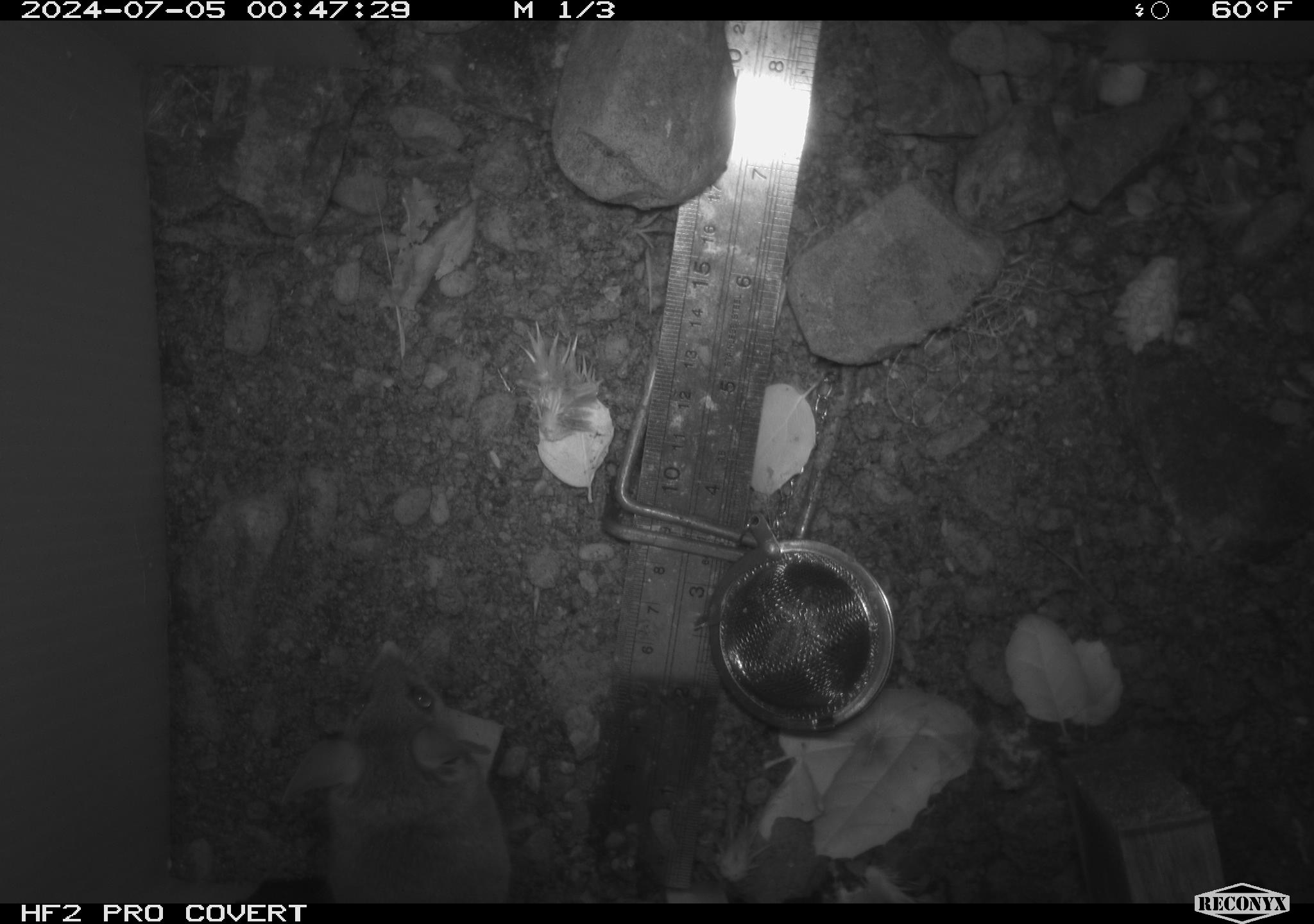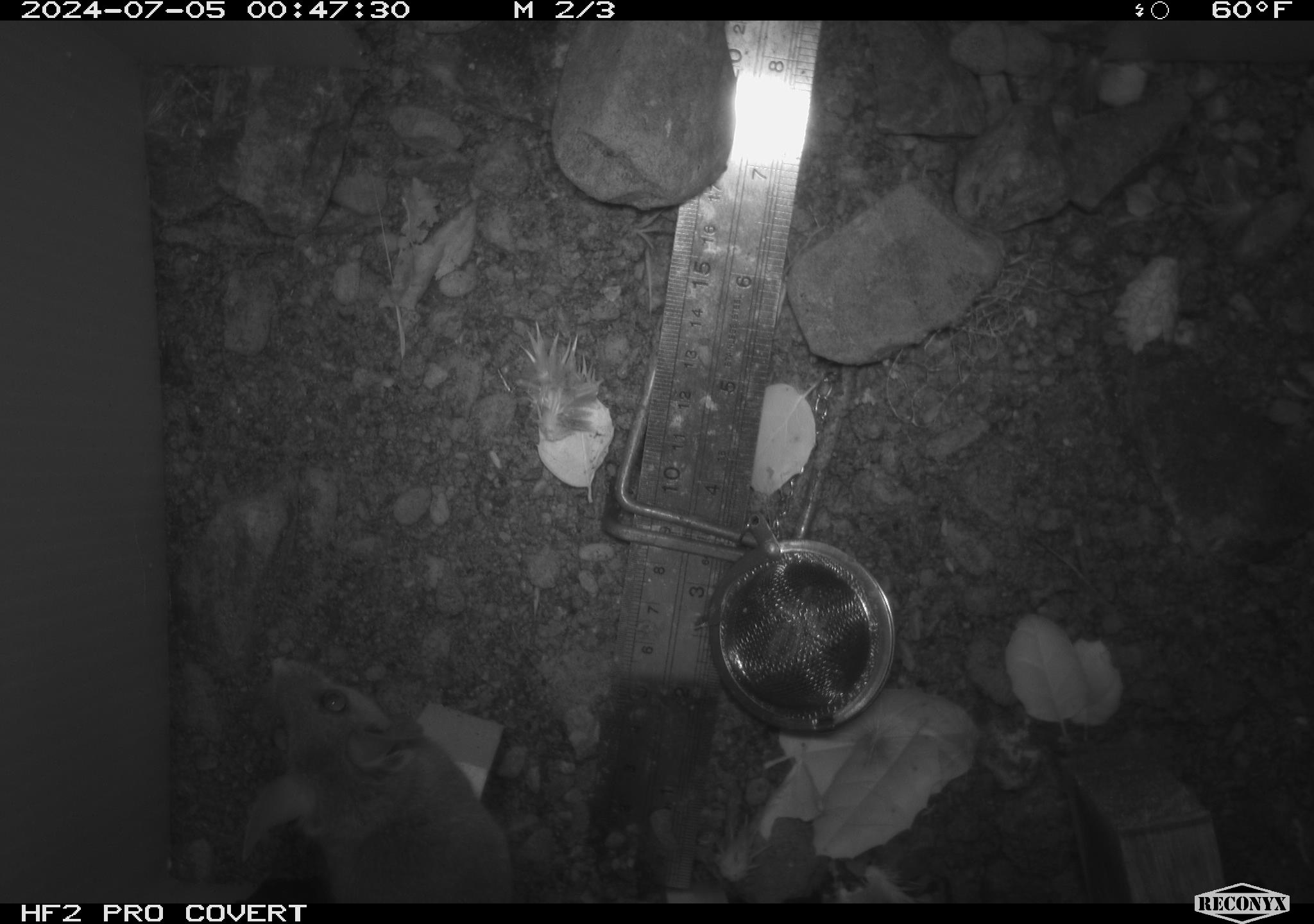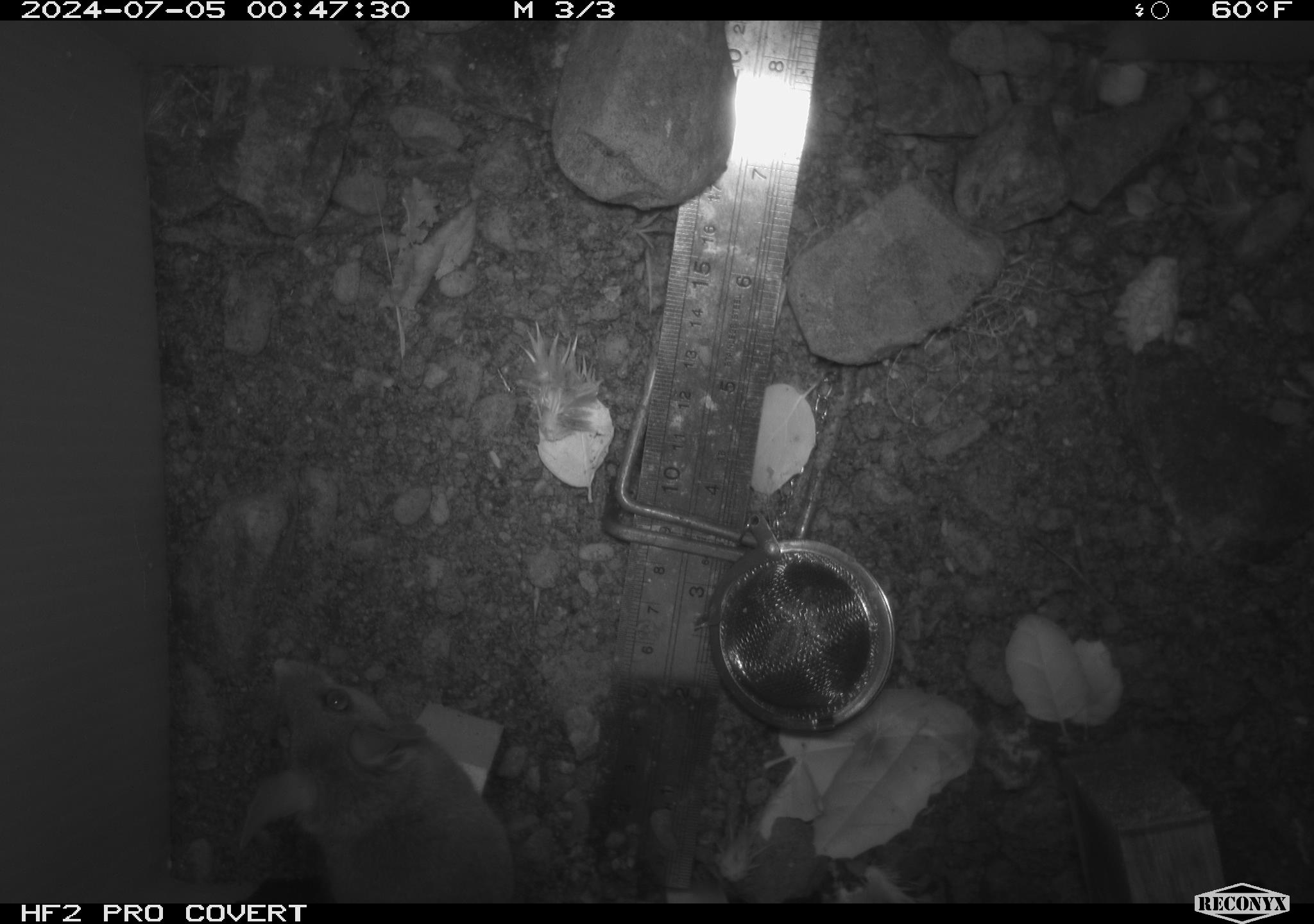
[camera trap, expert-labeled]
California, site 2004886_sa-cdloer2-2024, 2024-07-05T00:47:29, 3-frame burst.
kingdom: Animalia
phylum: Chordata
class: Mammalia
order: Rodentia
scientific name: Rodentia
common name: mouse species